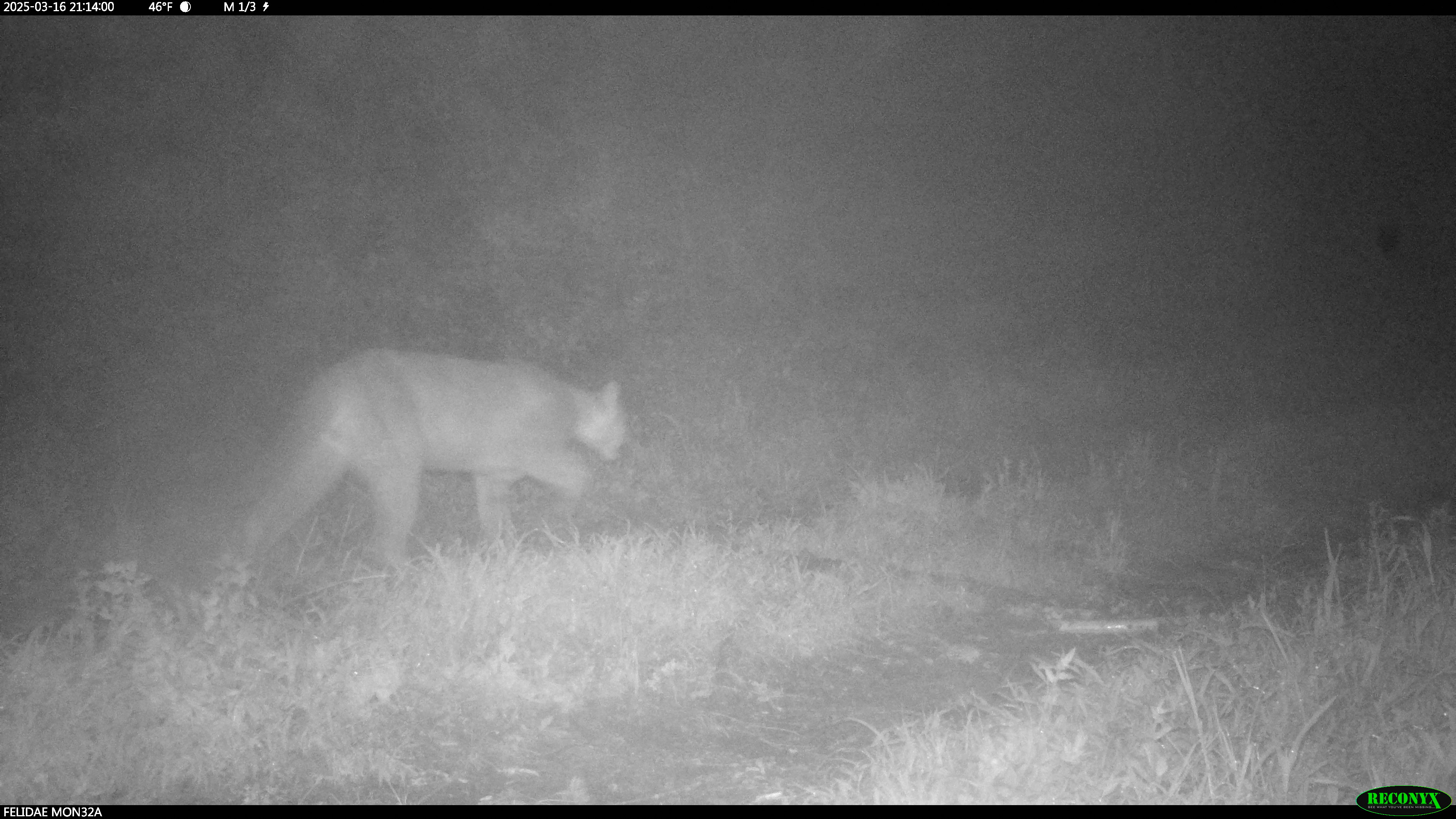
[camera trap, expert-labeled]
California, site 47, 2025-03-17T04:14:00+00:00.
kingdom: Animalia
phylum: Chordata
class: Mammalia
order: Carnivora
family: Felidae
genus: Puma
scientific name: Puma concolor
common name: puma